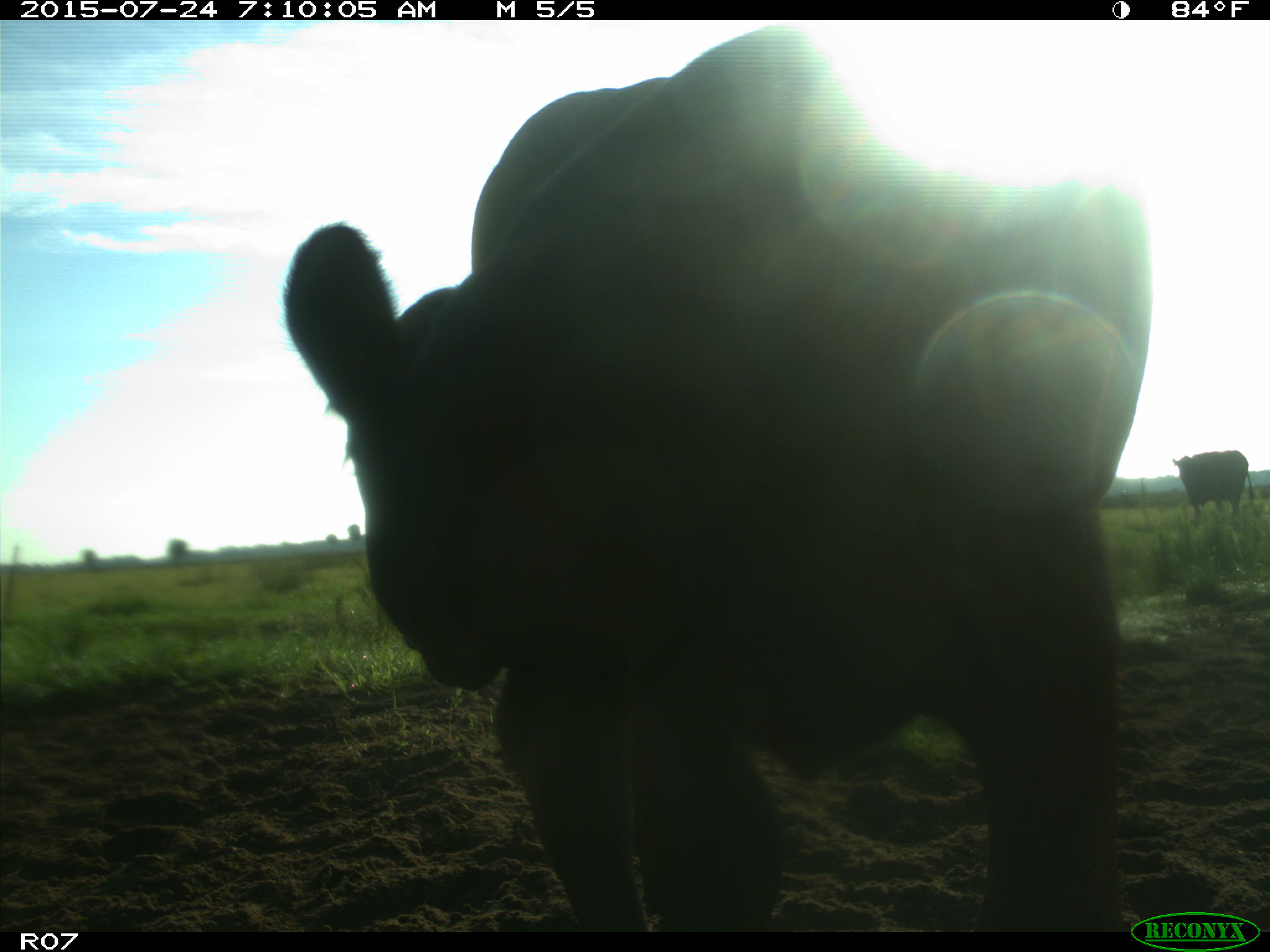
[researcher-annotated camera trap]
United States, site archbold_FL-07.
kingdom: Animalia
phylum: Chordata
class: Mammalia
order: Artiodactyla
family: Bovidae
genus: Bos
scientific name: Bos taurus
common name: domestic cow